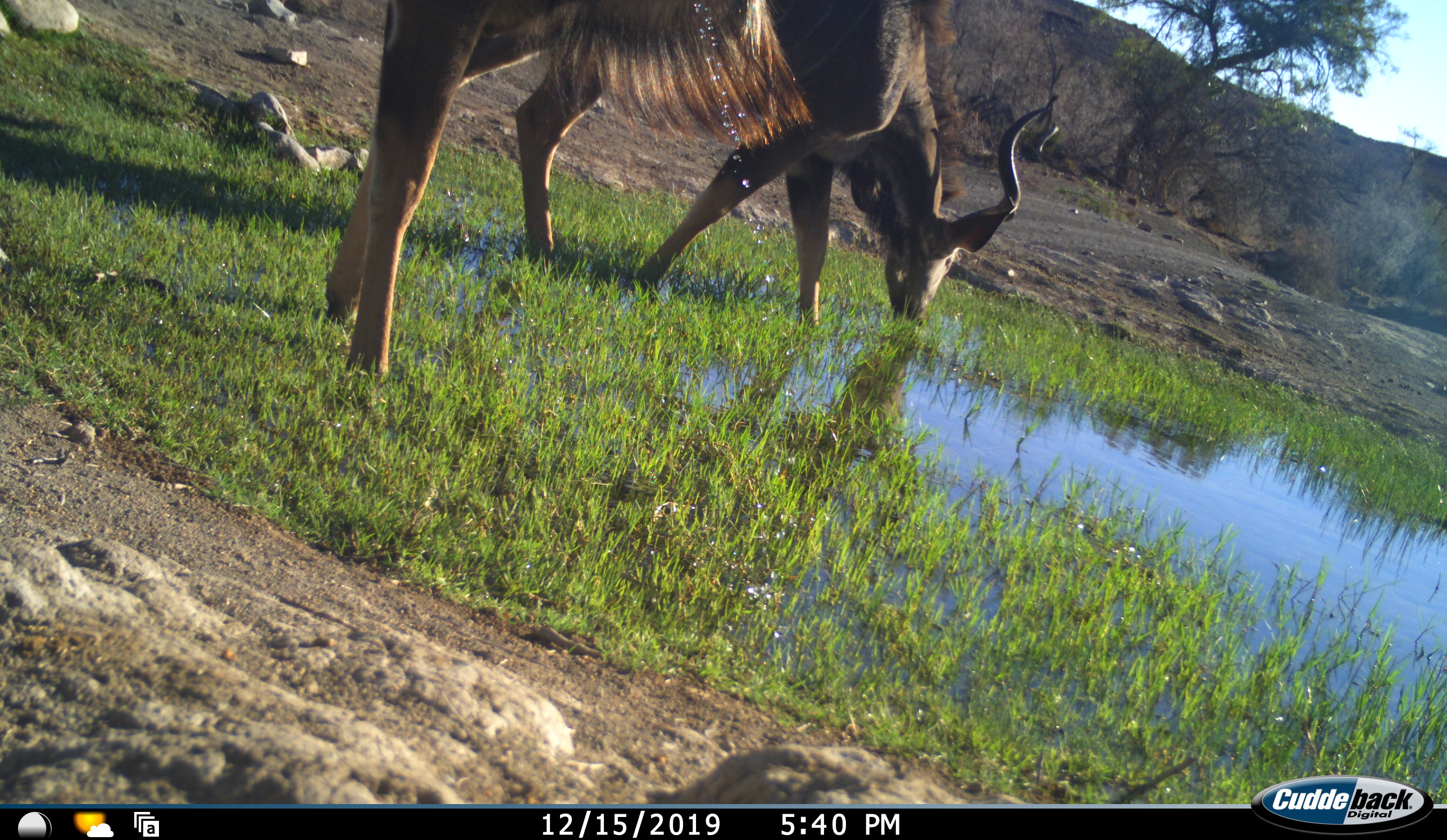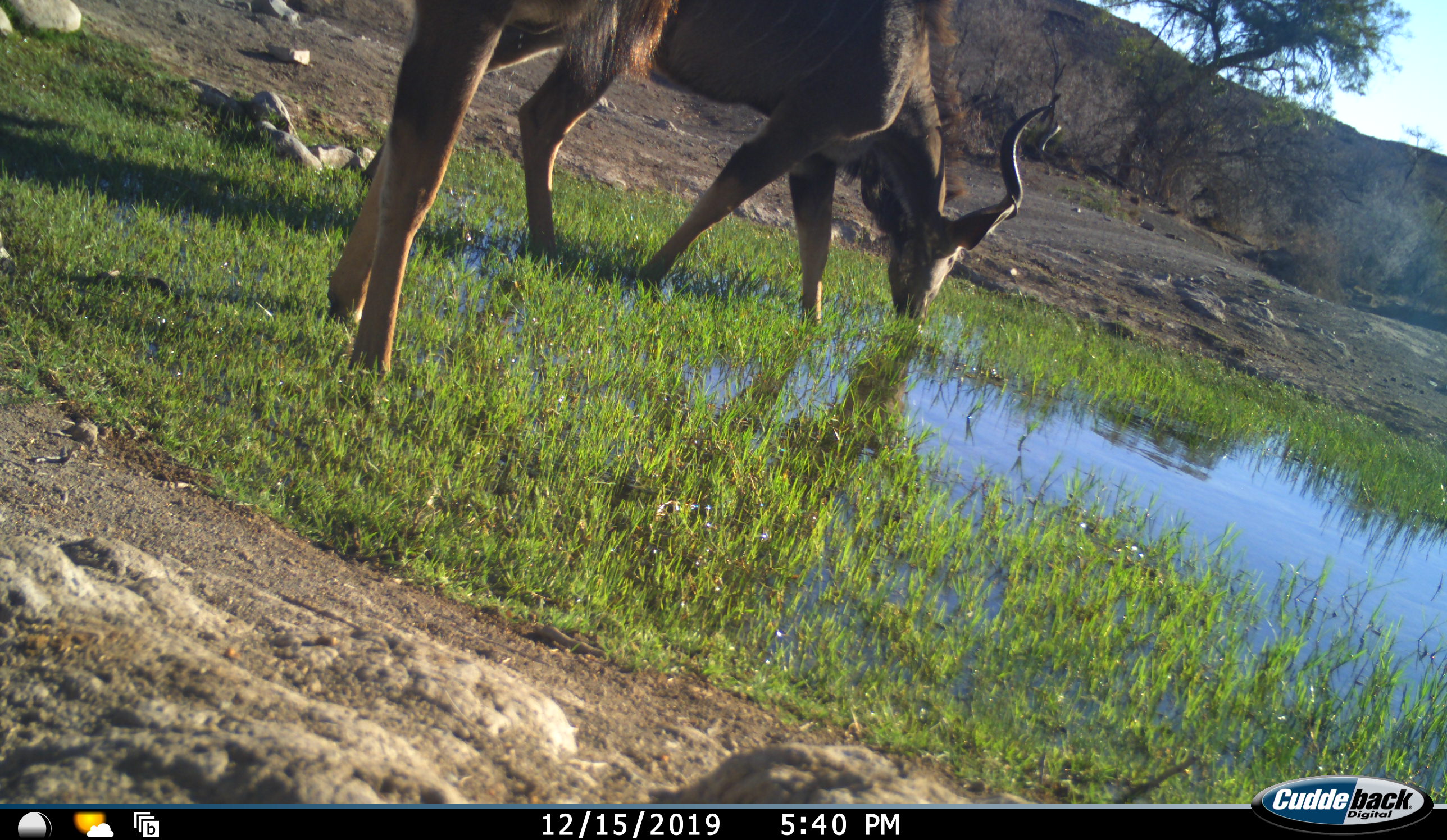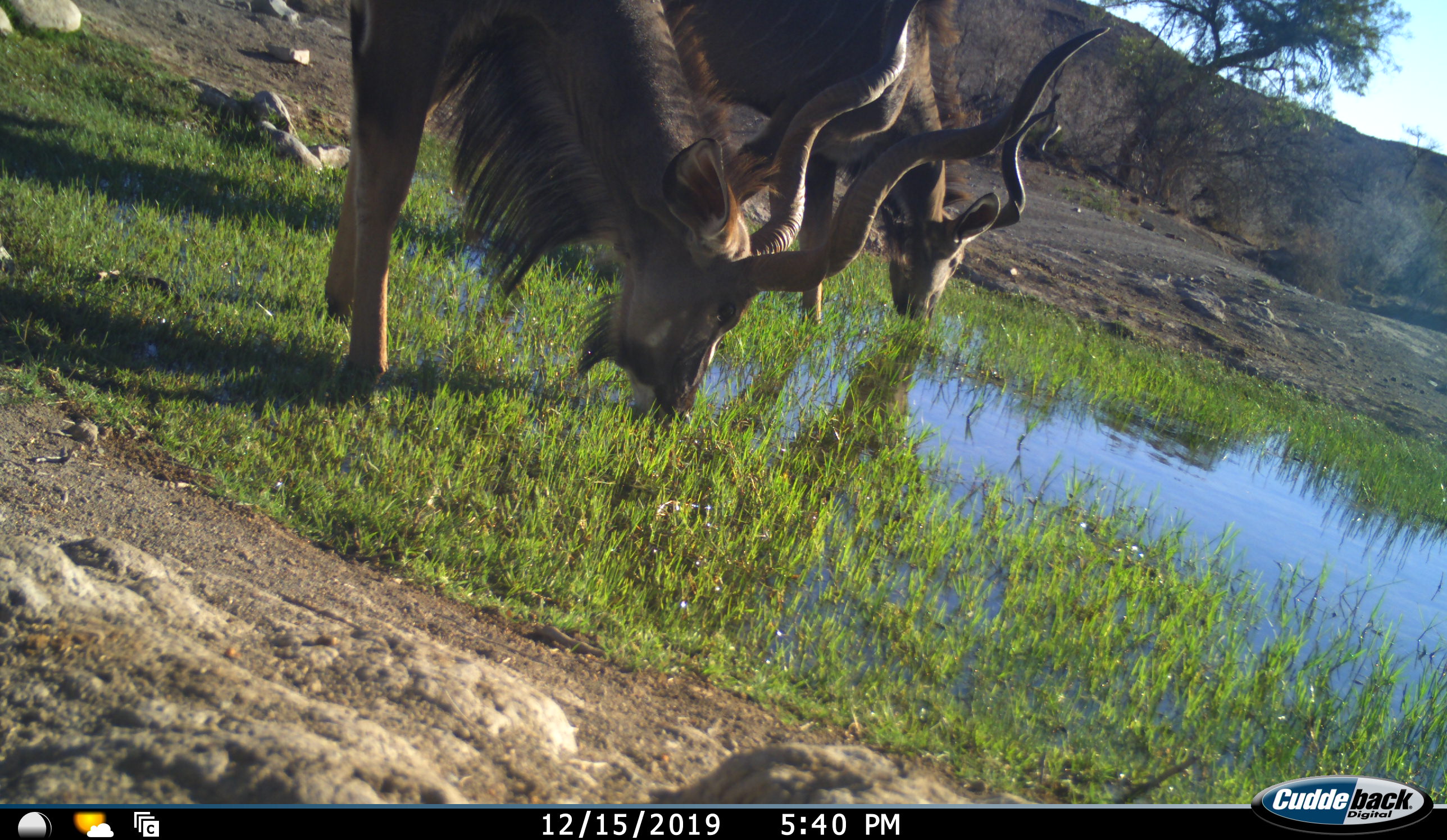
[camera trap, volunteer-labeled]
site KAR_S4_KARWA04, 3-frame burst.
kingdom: Animalia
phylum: Chordata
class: Mammalia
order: Artiodactyla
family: Bovidae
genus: Tragelaphus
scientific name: Tragelaphus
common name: kudu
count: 2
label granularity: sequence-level